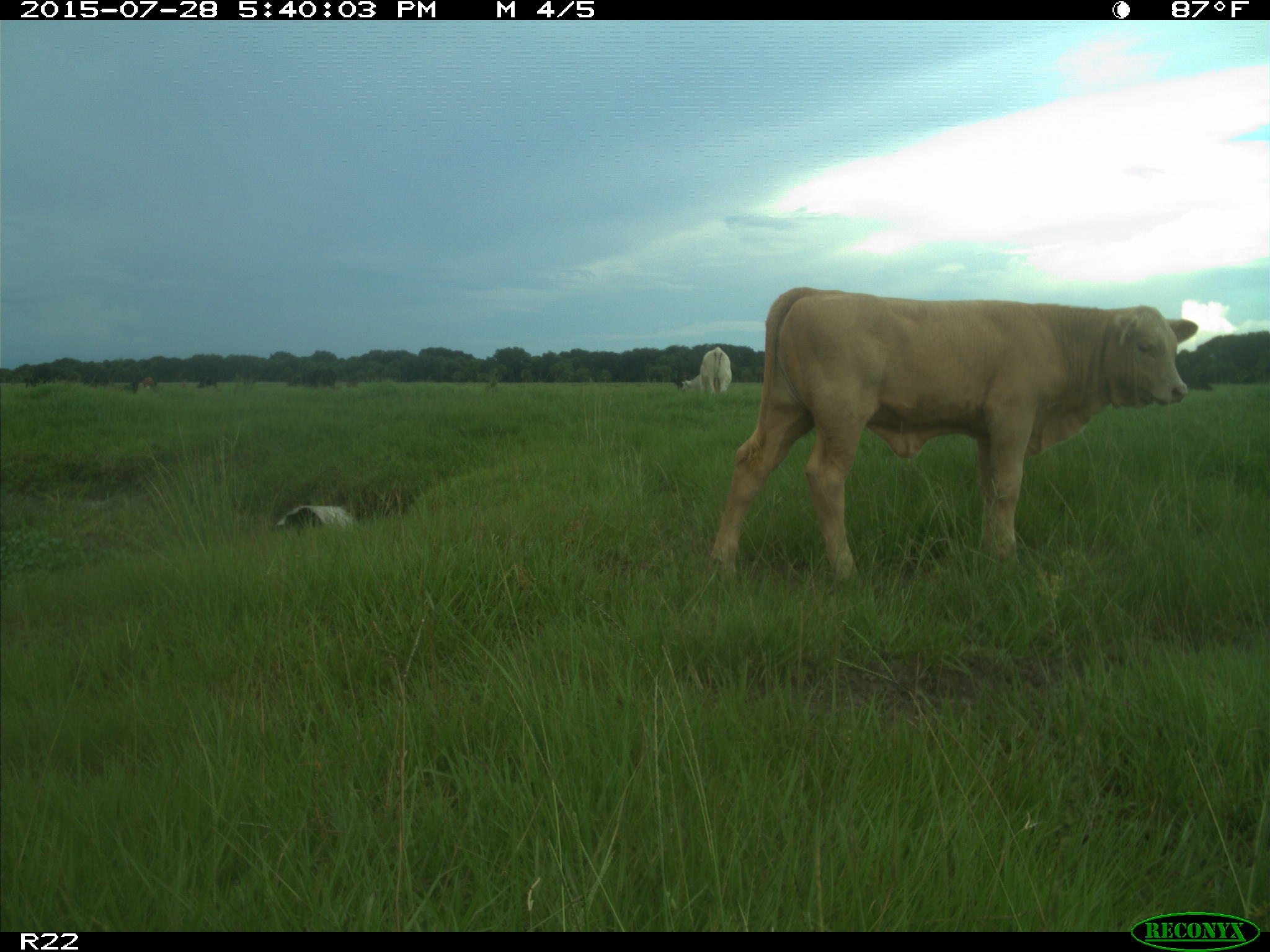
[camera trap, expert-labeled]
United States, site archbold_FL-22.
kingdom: Animalia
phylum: Chordata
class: Mammalia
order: Artiodactyla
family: Bovidae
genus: Bos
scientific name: Bos taurus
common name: domestic cow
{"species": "Bos taurus (domestic cow)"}